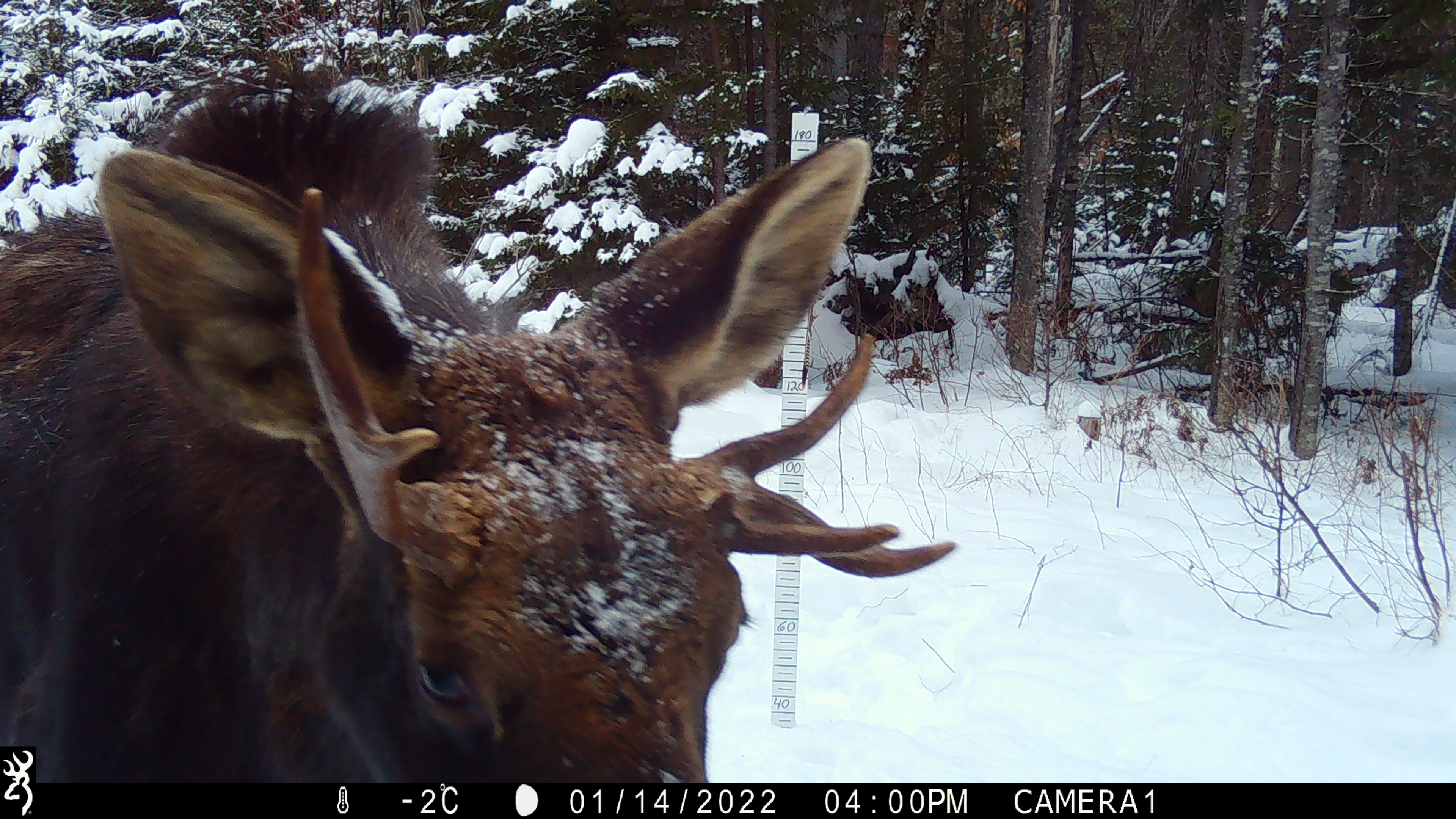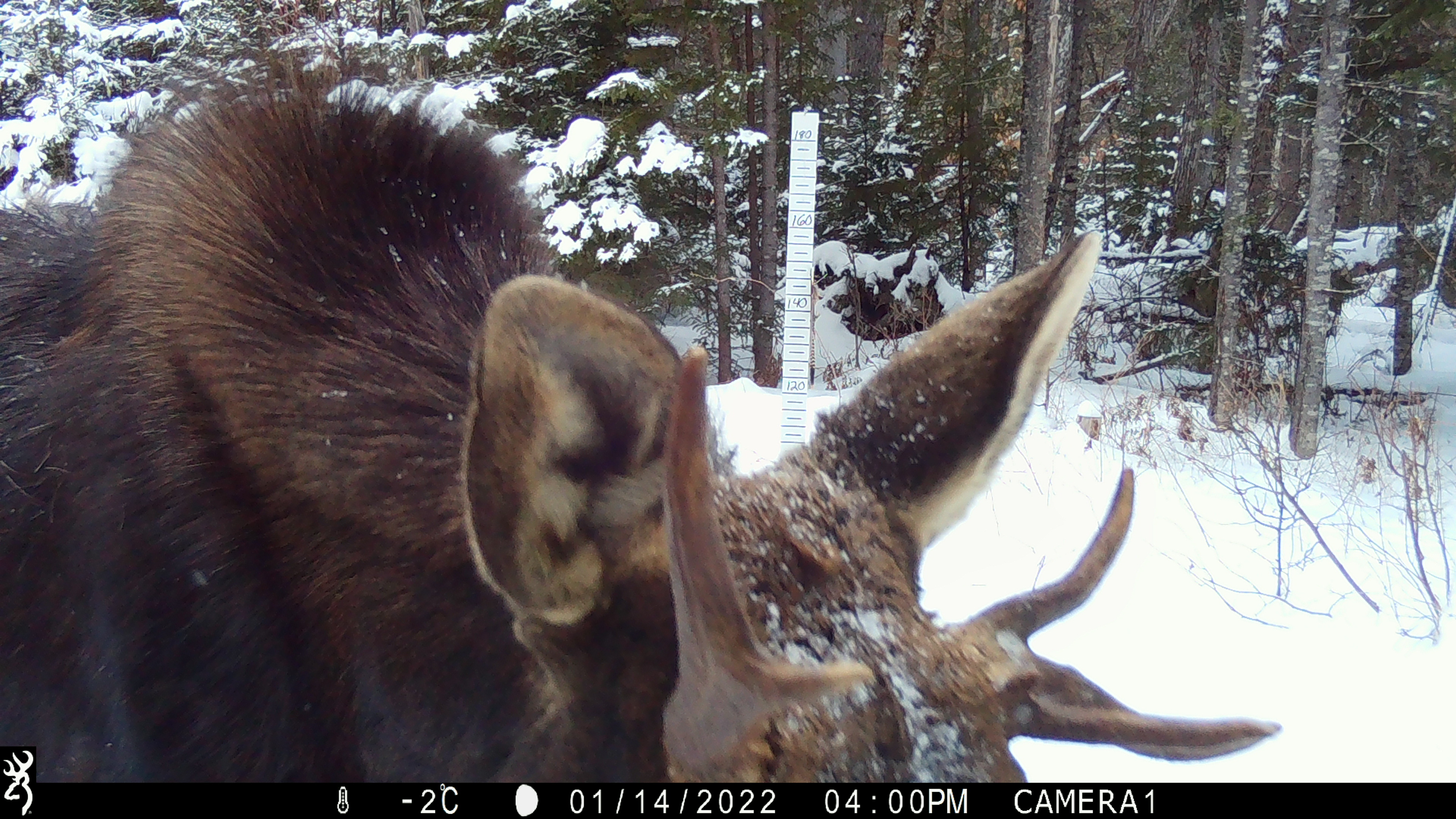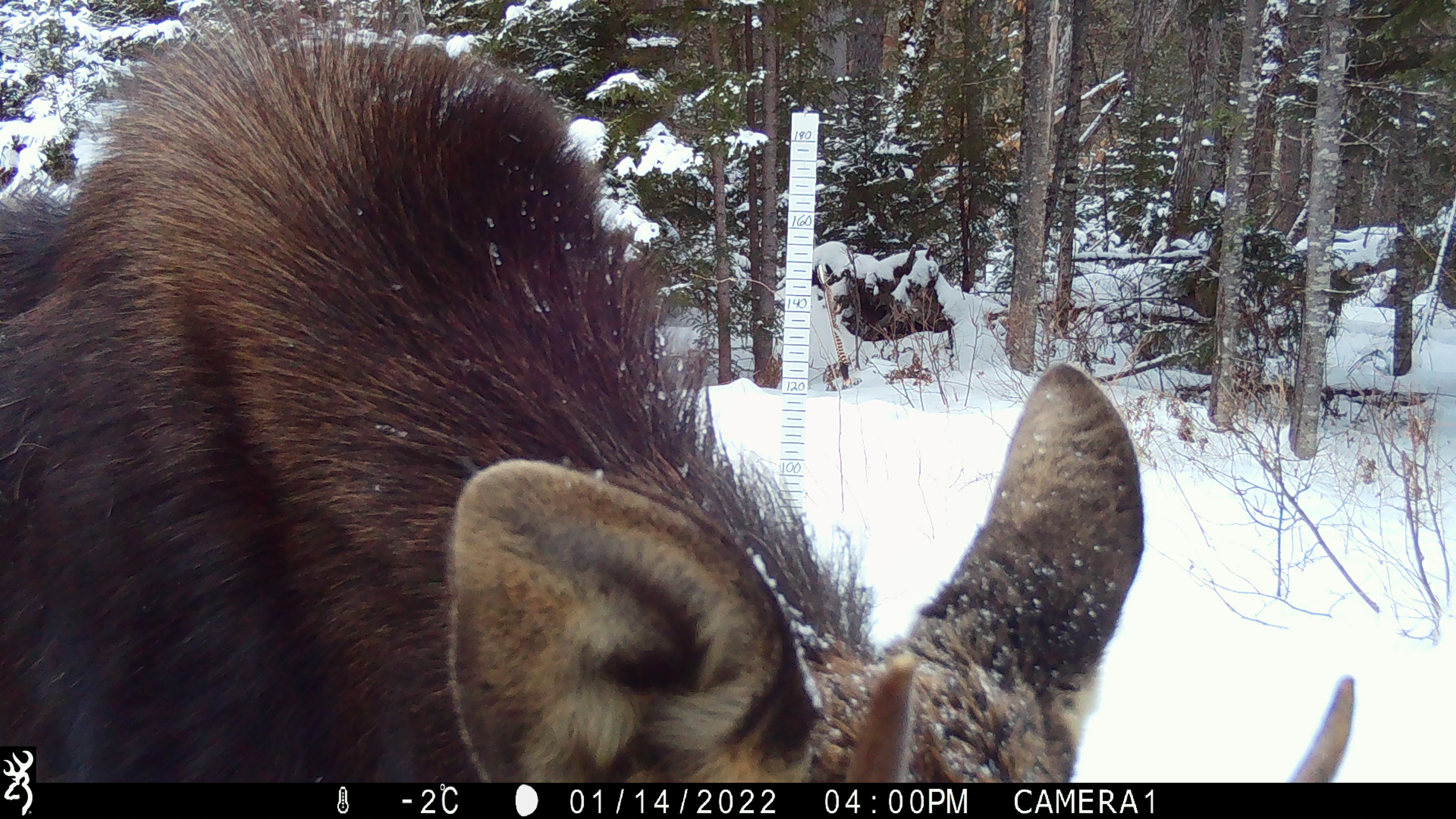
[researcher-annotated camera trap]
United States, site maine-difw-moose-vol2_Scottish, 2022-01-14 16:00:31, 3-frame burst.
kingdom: Animalia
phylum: Chordata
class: Mammalia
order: Artiodactyla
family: Cervidae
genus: Alces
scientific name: Alces alces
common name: moose